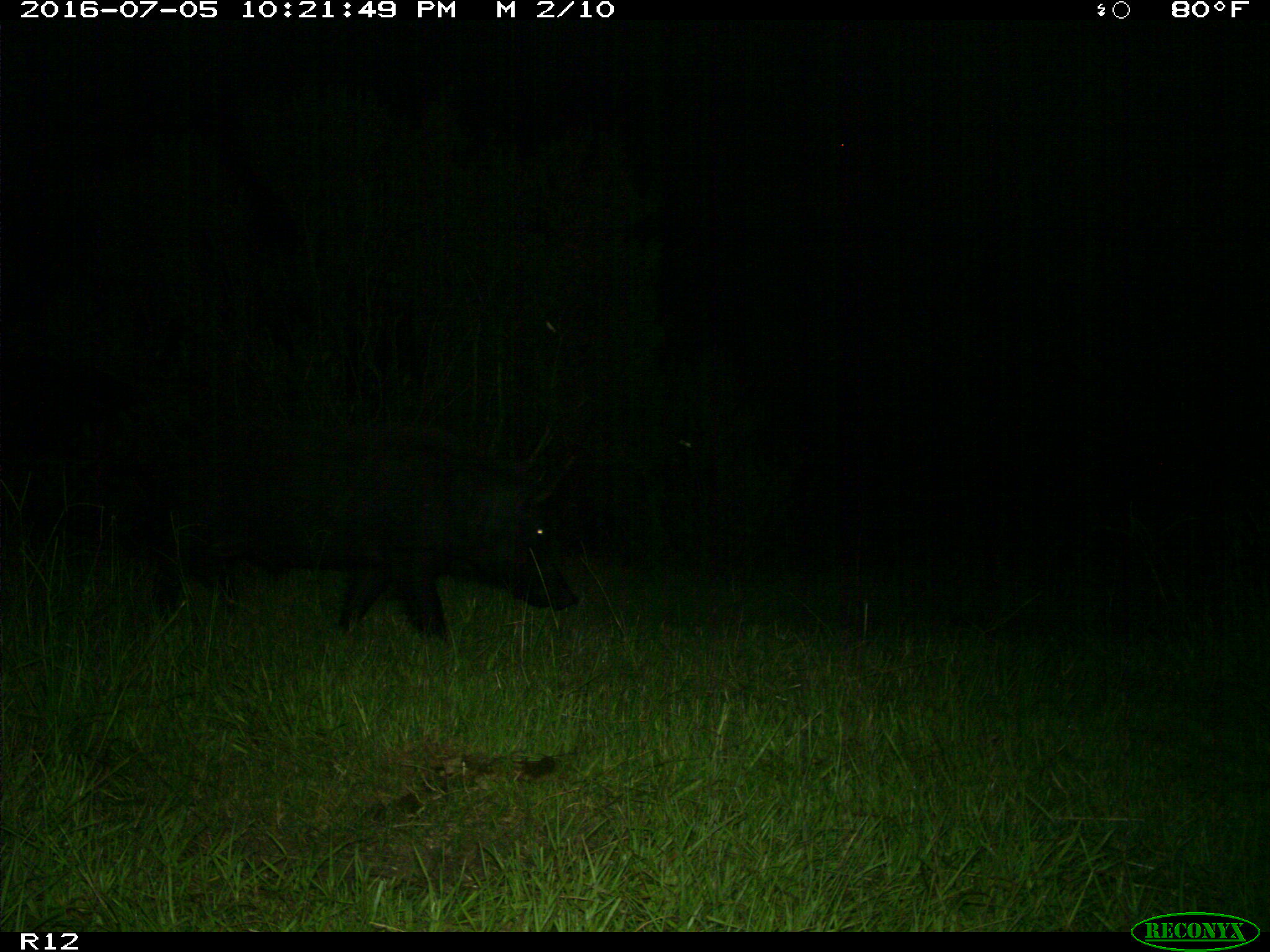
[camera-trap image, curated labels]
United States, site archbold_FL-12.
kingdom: Animalia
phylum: Chordata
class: Mammalia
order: Artiodactyla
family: Suidae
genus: Sus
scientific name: Sus scrofa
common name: wild boar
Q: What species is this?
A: Sus scrofa (wild boar).